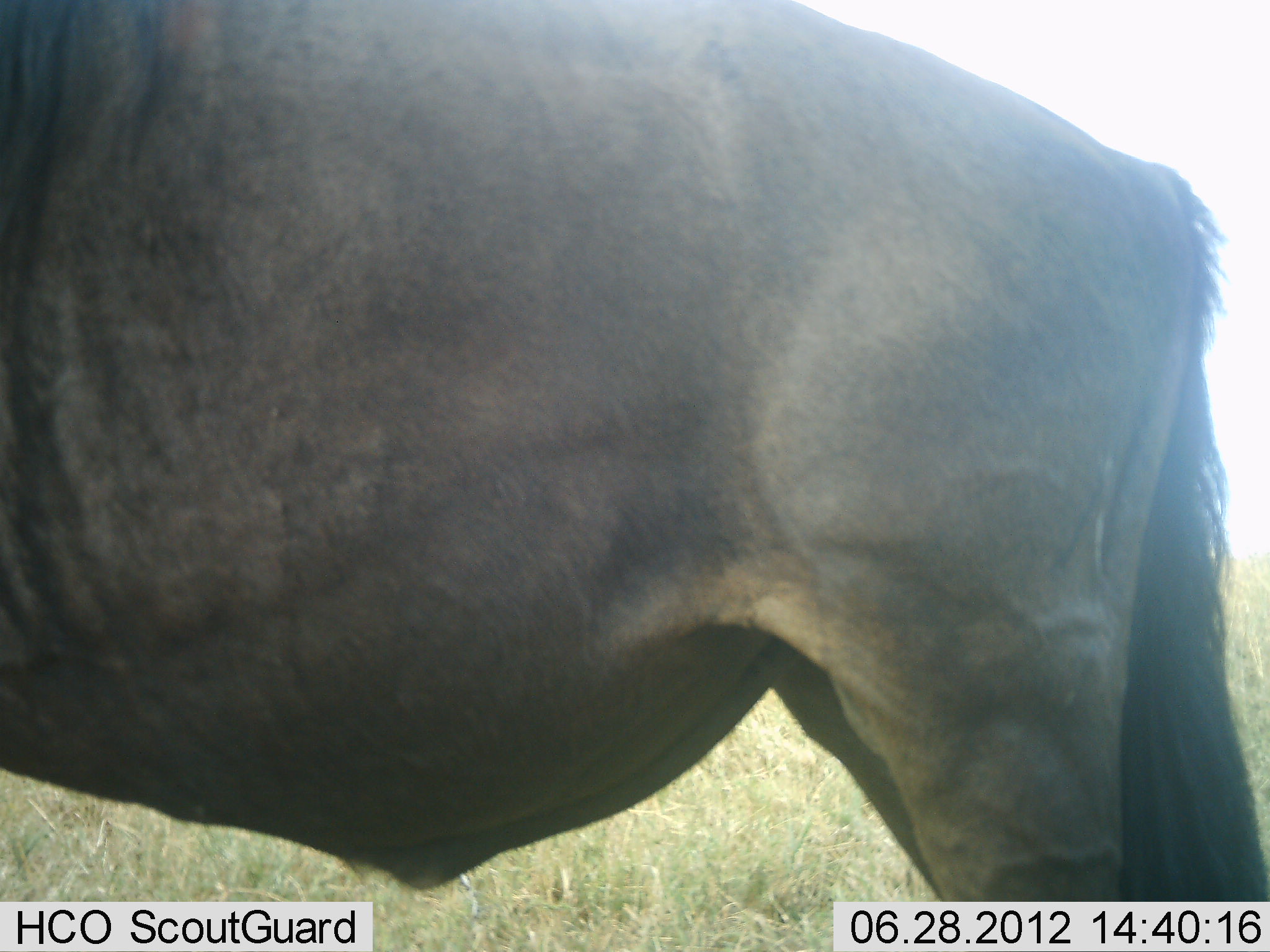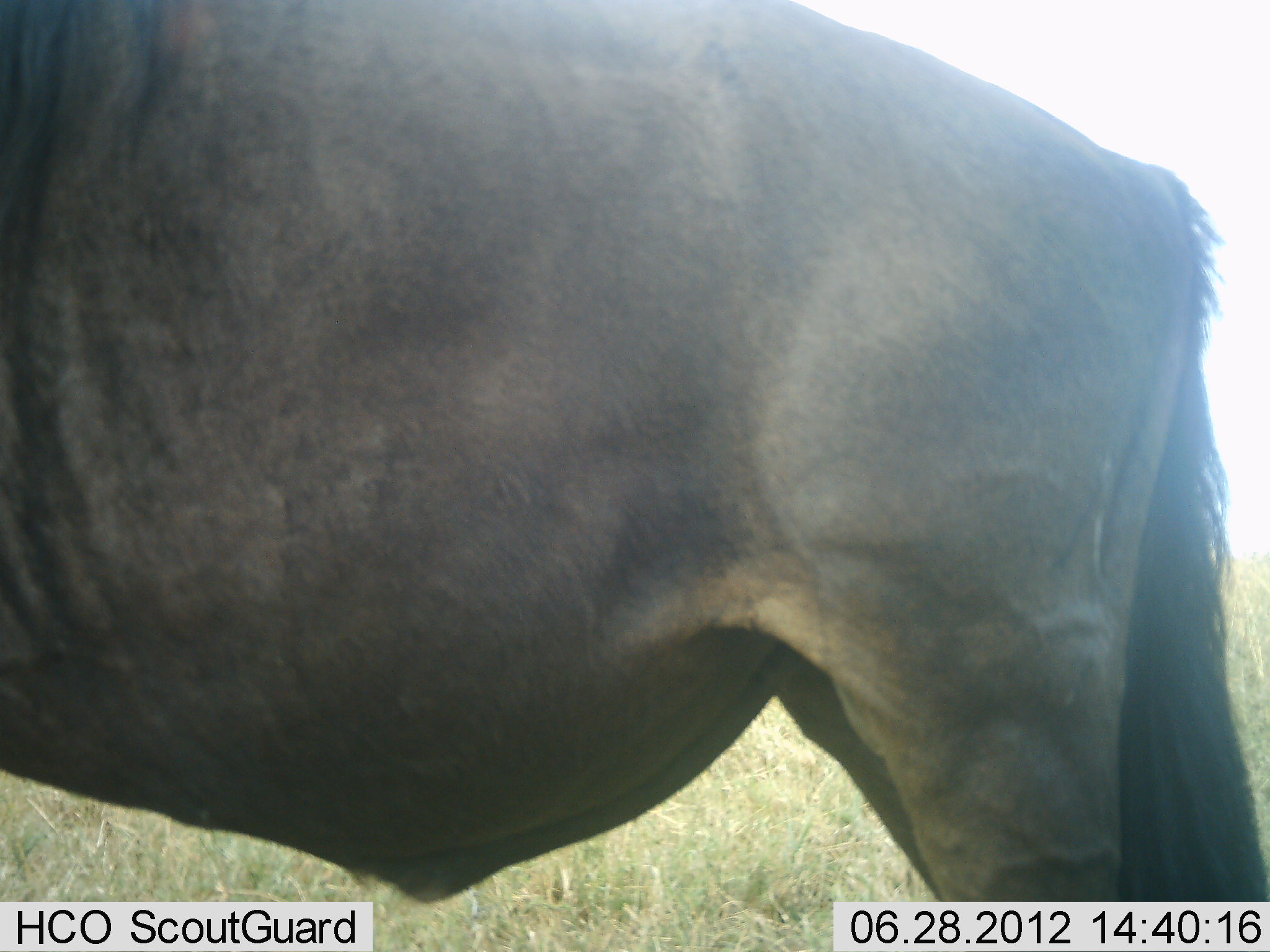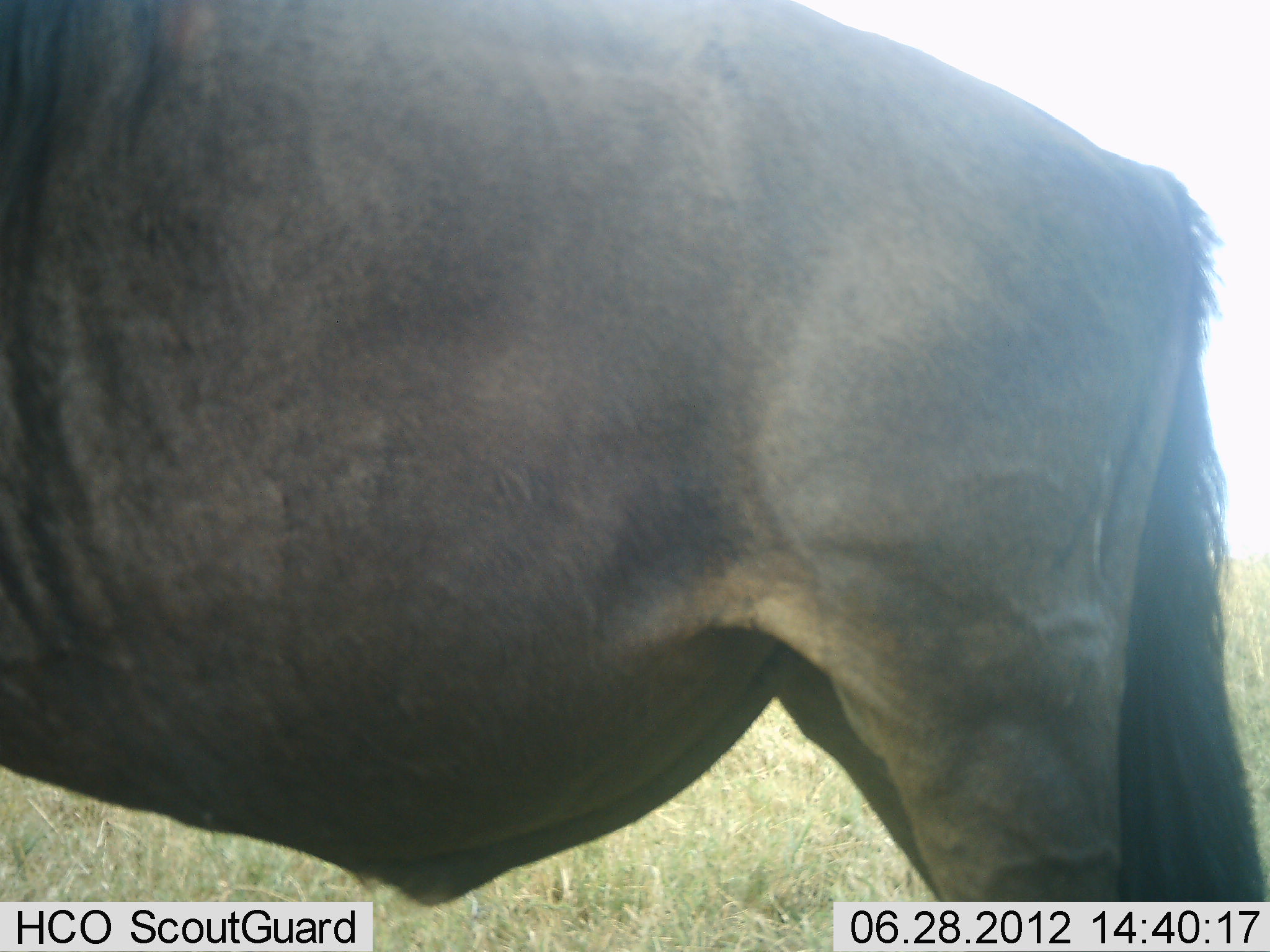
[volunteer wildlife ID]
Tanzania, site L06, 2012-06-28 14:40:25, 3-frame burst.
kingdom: Animalia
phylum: Chordata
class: Mammalia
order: Artiodactyla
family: Bovidae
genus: Connochaetes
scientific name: Connochaetes taurinus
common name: blue wildebeest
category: wildebeest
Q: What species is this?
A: Wildebeest (blue wildebeest) (Connochaetes taurinus).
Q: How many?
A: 1.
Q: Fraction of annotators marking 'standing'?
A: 100%.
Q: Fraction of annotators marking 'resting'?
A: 0%.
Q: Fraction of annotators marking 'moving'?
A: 0%.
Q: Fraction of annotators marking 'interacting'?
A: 0%.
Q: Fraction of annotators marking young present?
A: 0%.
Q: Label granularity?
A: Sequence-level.